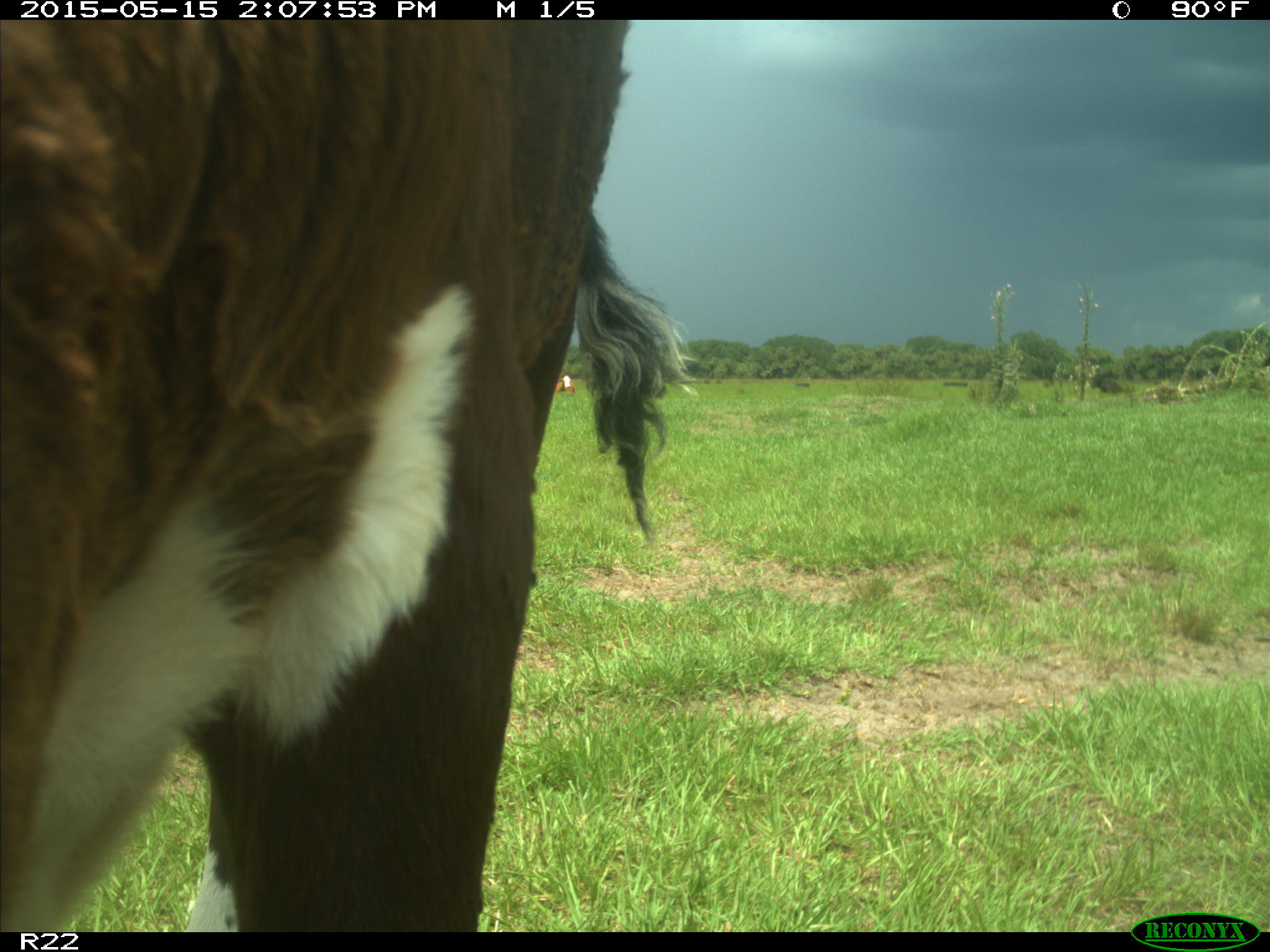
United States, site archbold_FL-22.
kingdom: Animalia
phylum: Chordata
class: Mammalia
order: Artiodactyla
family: Bovidae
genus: Bos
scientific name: Bos taurus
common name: domestic cow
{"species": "Bos taurus (domestic cow)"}